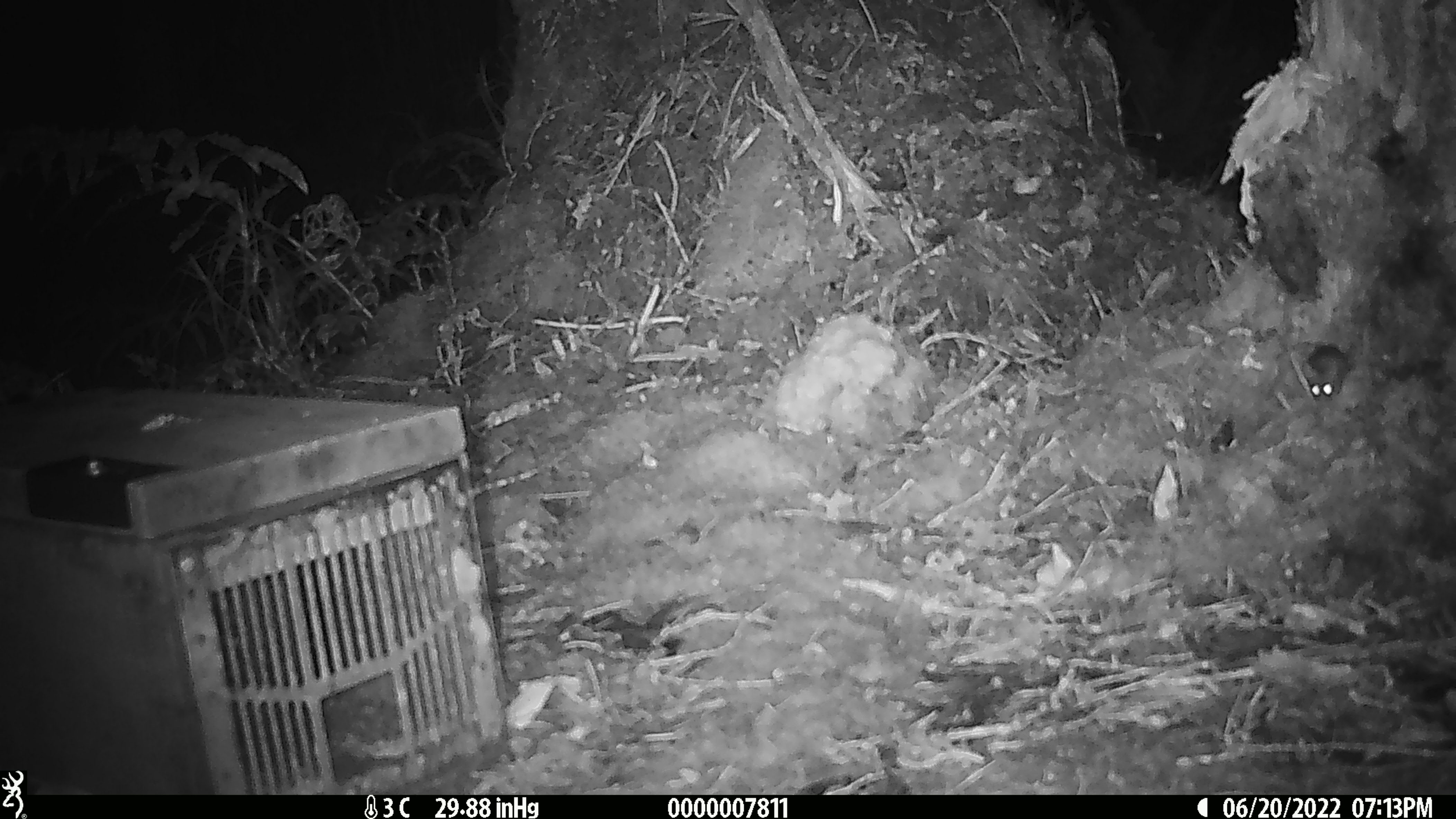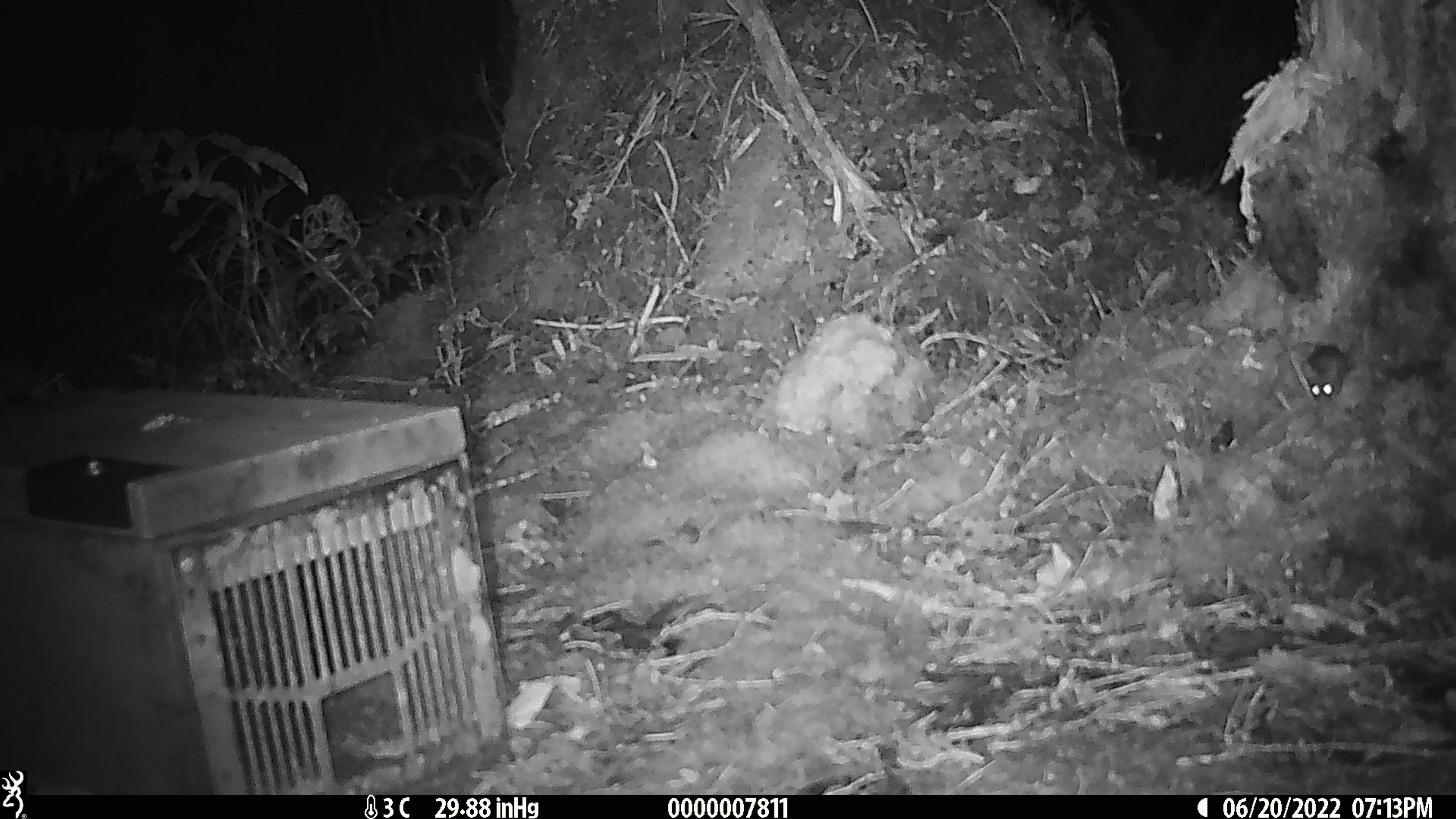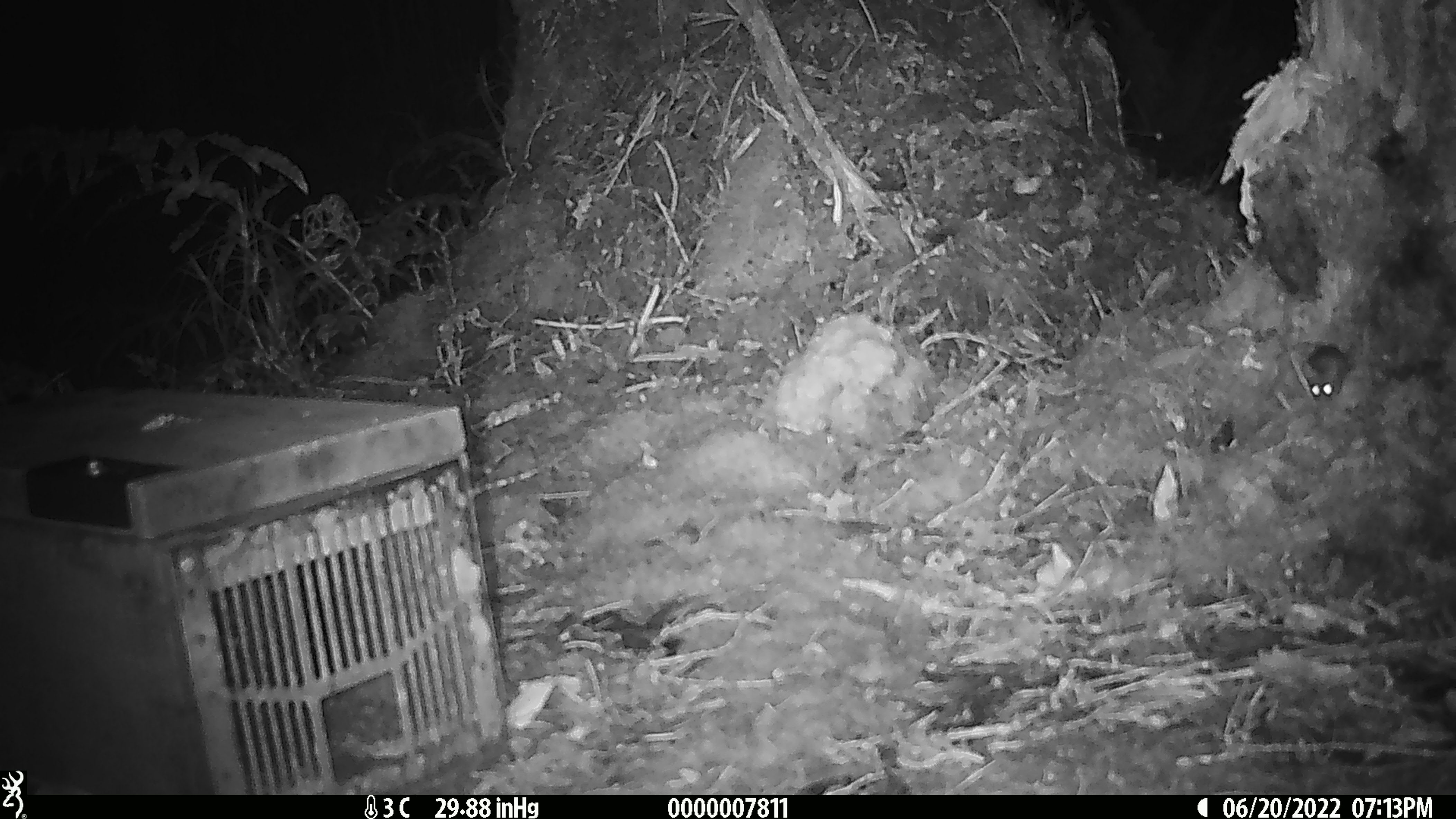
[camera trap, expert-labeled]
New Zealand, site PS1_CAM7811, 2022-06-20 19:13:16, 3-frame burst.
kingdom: Animalia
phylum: Chordata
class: Mammalia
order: Rodentia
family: Muridae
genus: Mus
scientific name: Mus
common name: mouse